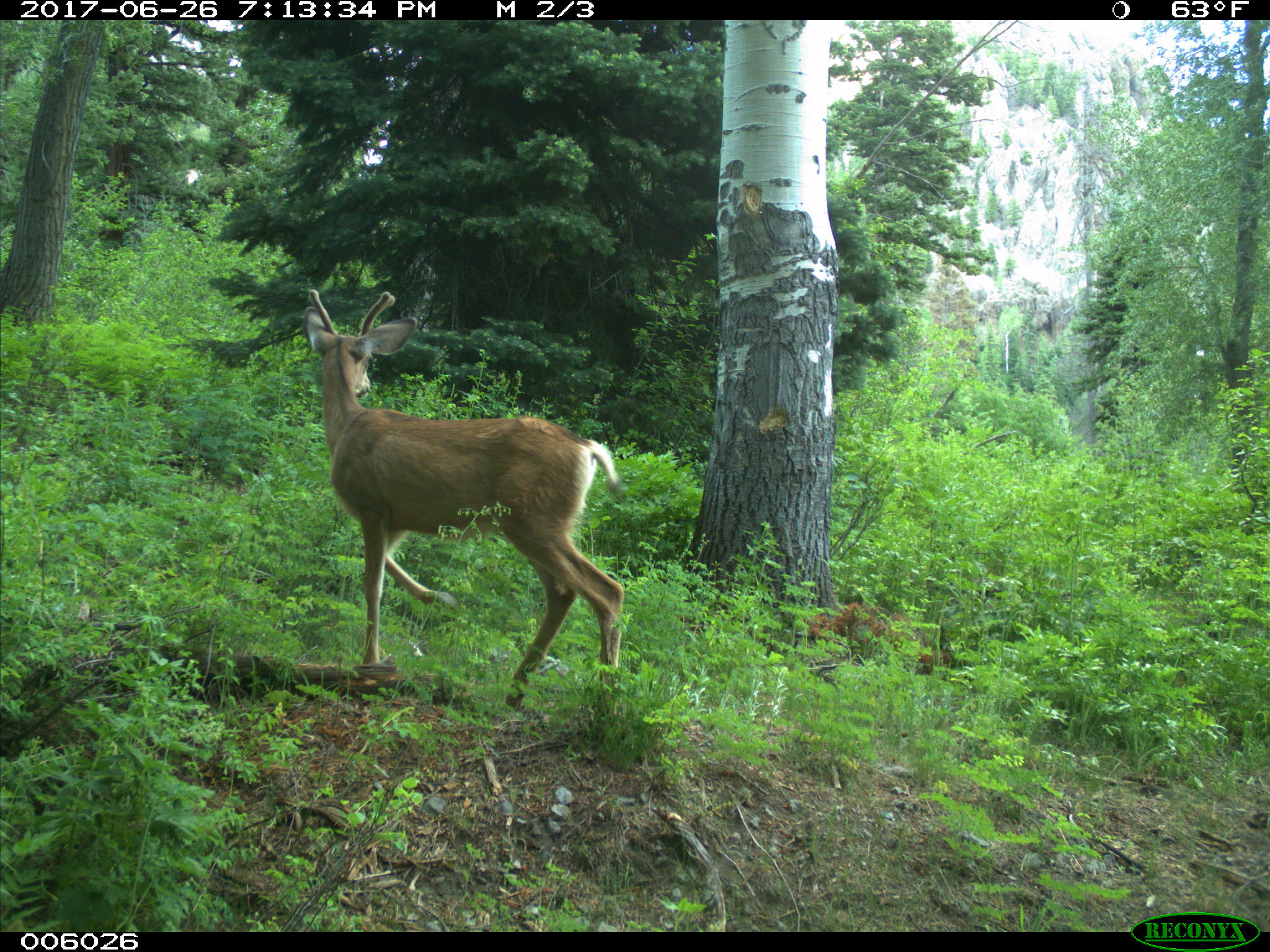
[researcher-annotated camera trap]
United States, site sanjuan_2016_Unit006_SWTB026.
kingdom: Animalia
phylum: Chordata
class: Mammalia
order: Artiodactyla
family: Cervidae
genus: Odocoileus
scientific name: Odocoileus hemionus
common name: mule deer